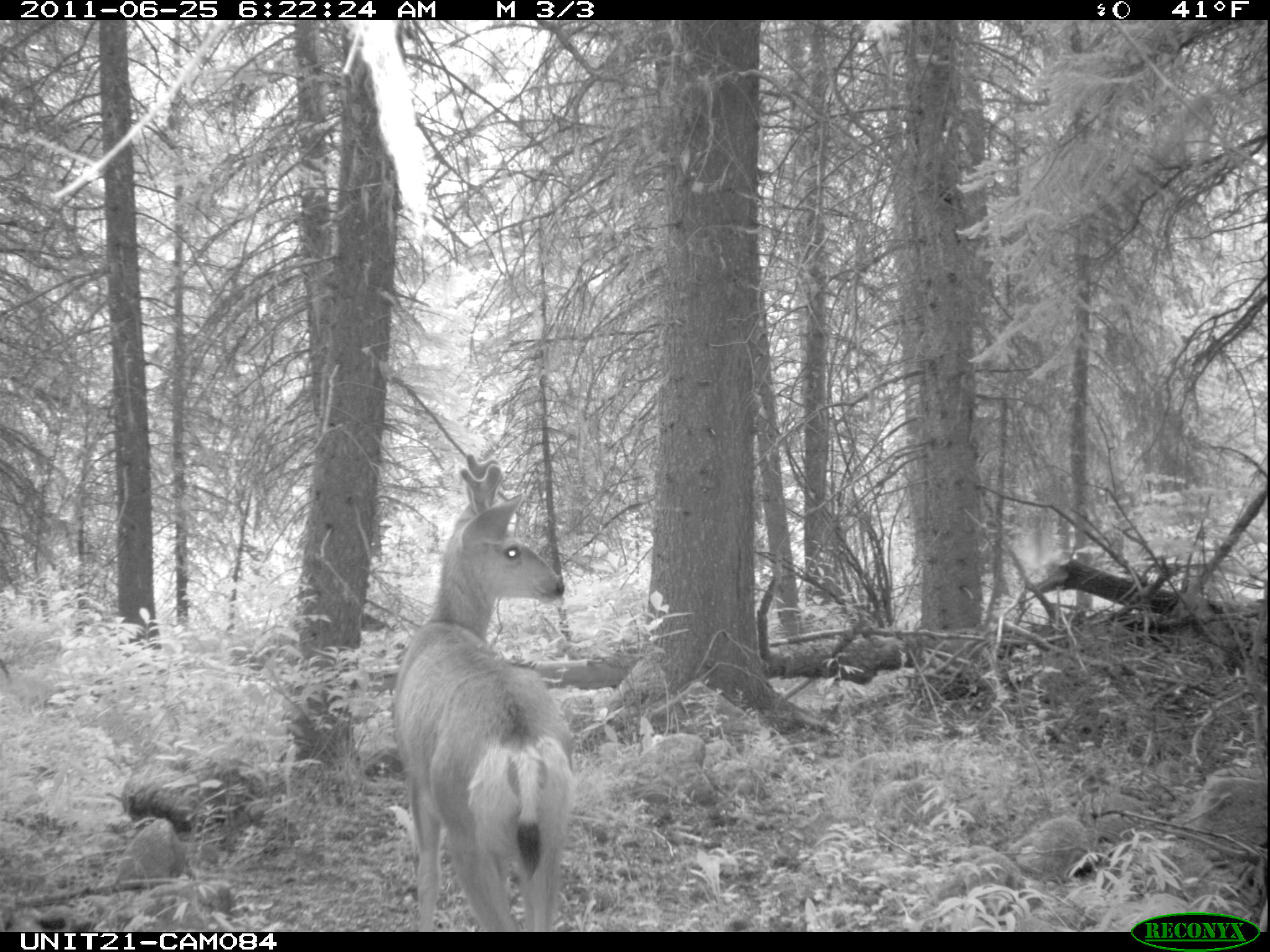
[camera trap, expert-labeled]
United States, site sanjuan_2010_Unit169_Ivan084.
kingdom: Animalia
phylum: Chordata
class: Mammalia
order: Artiodactyla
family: Cervidae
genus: Odocoileus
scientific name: Odocoileus hemionus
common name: mule deer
Odocoileus hemionus (mule deer).